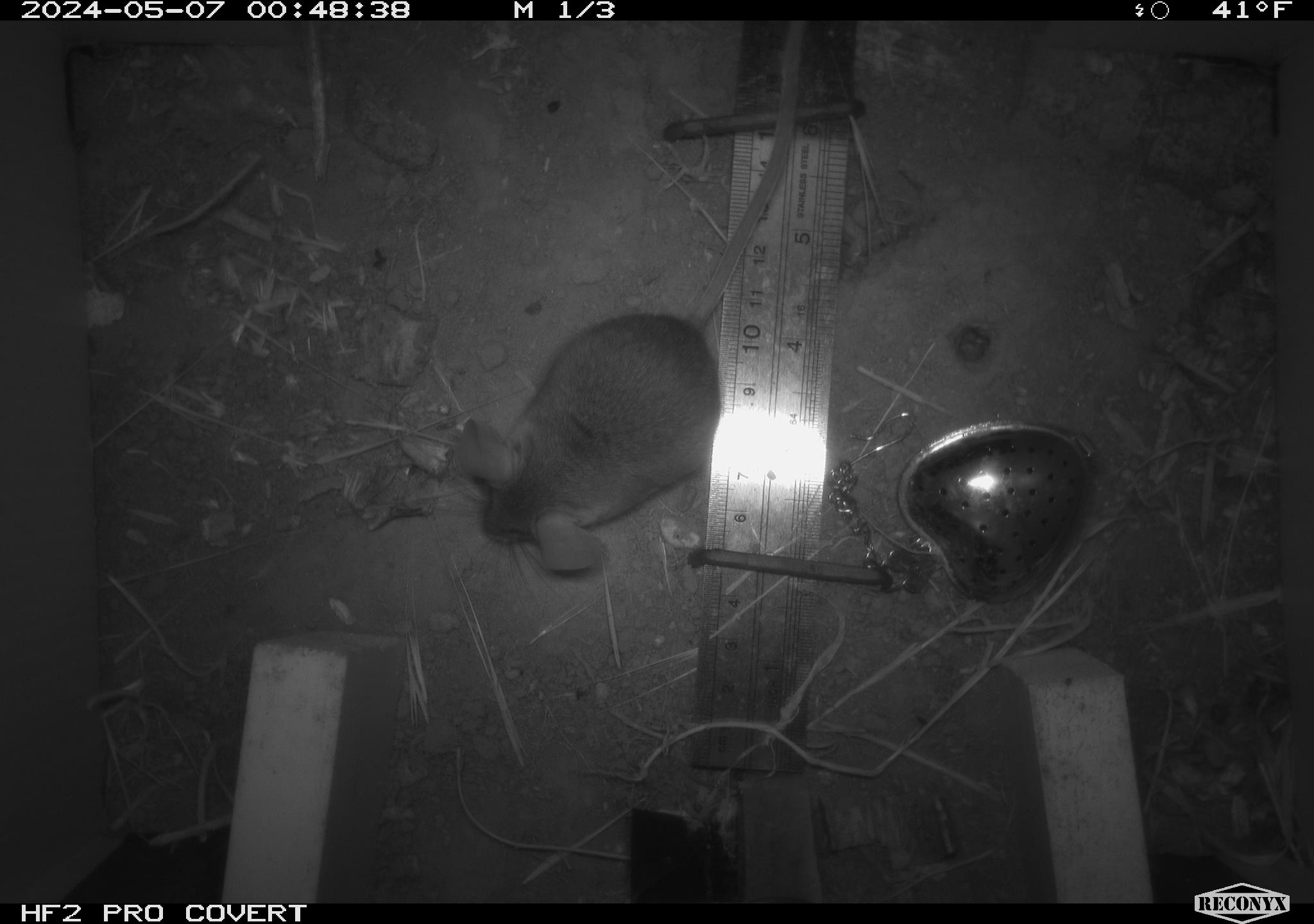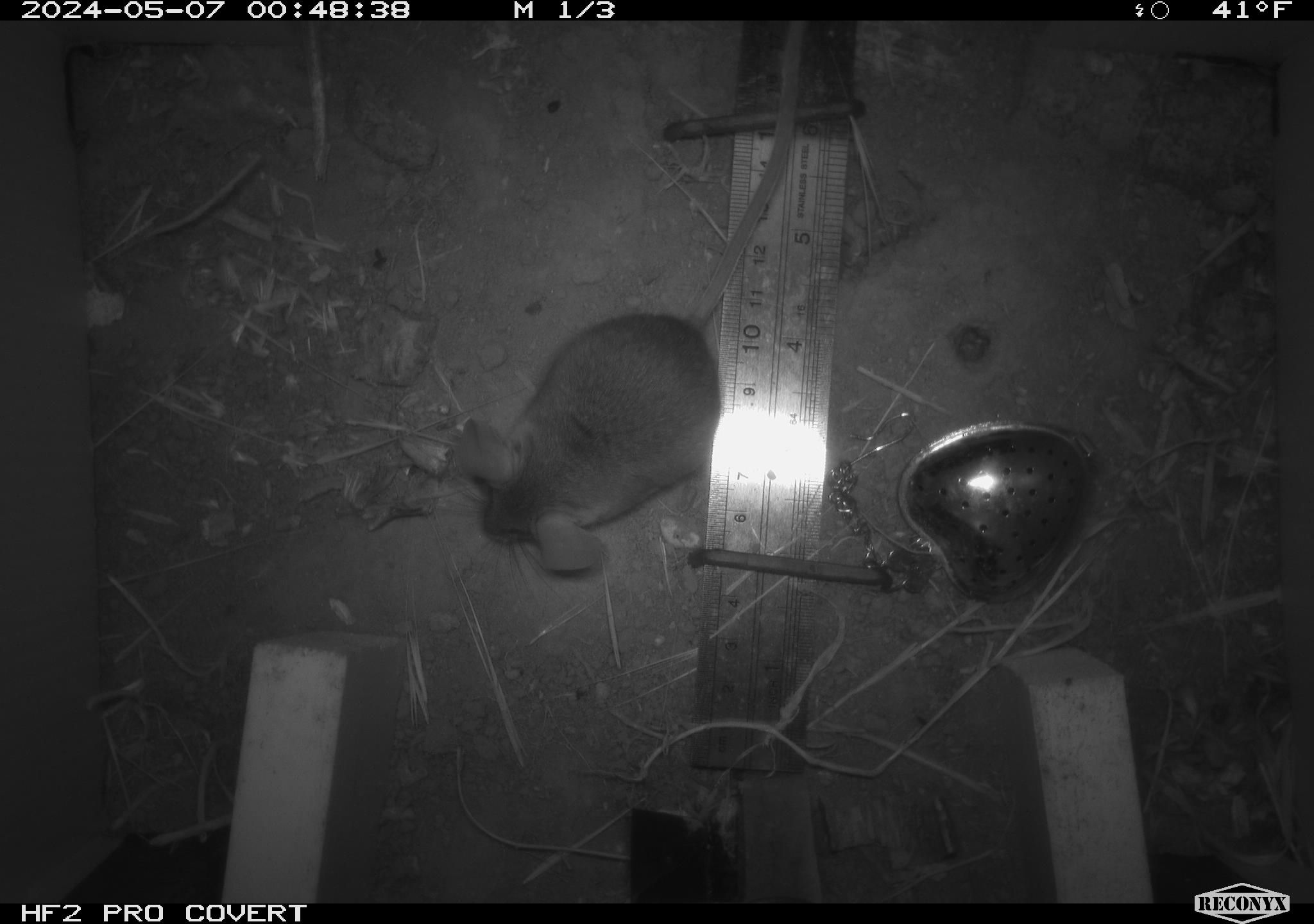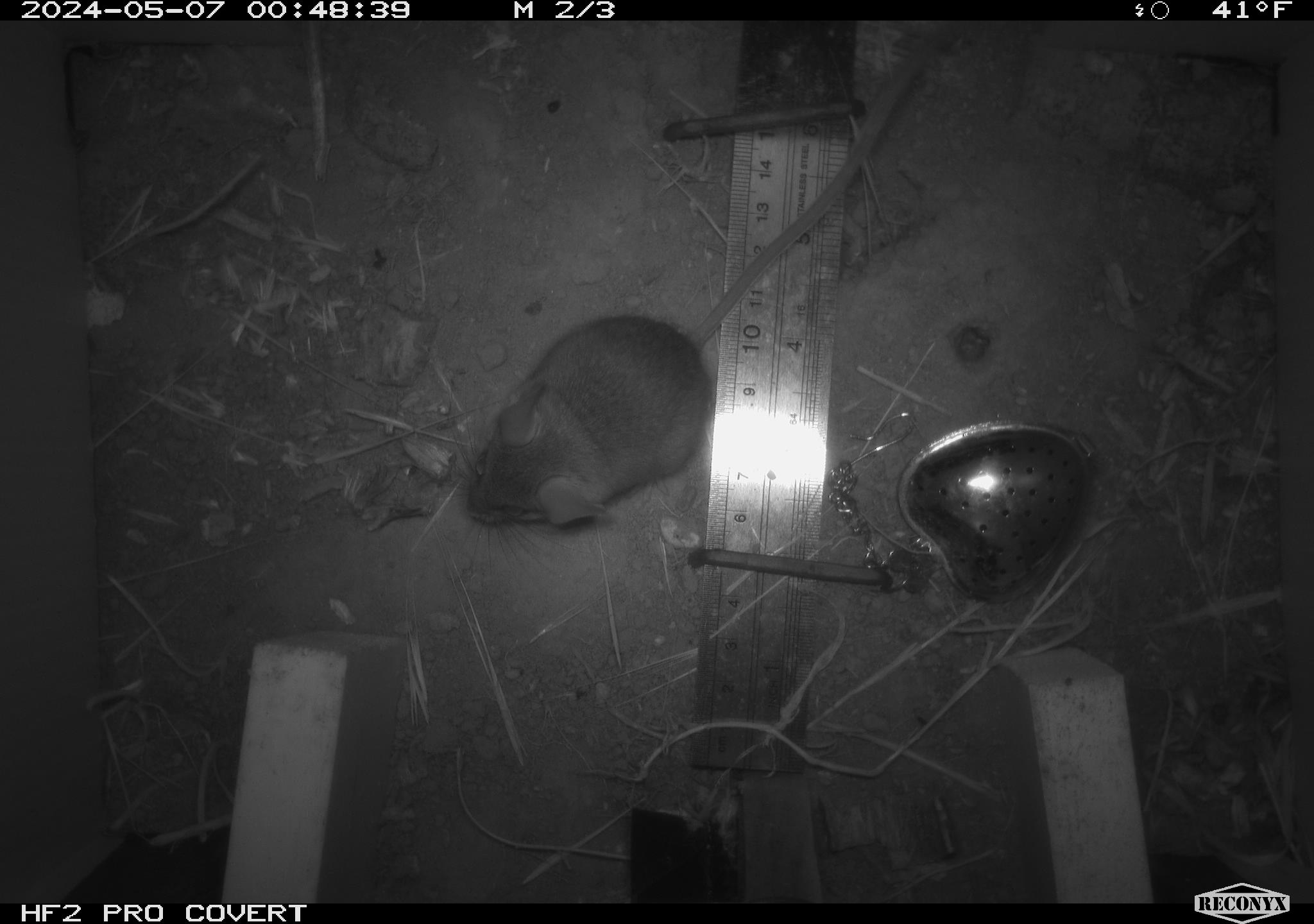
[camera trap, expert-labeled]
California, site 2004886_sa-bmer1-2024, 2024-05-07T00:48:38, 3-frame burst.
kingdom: Animalia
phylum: Chordata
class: Mammalia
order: Rodentia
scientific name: Rodentia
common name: mouse species